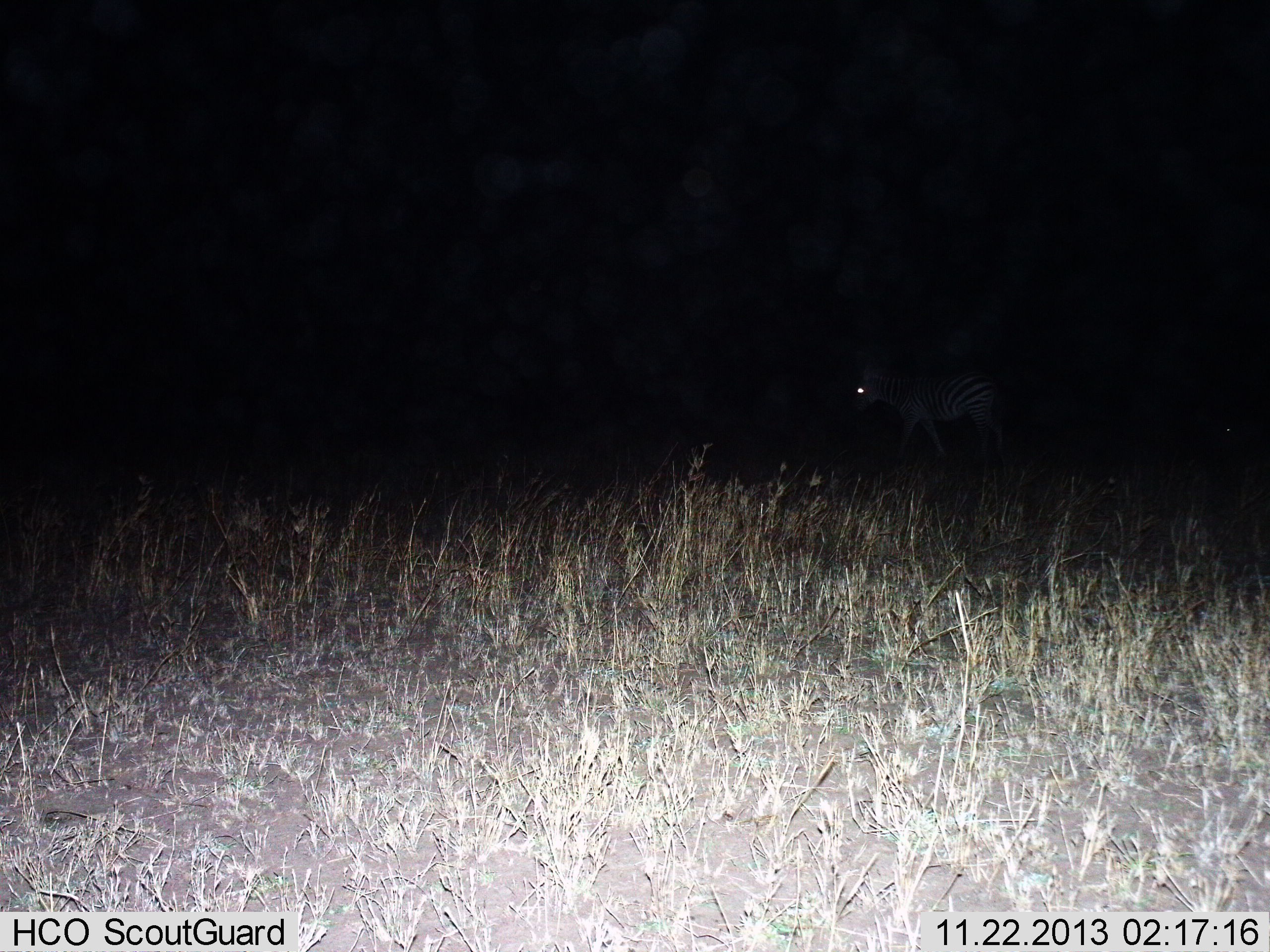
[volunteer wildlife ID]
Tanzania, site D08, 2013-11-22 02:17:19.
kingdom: Animalia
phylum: Chordata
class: Mammalia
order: Perissodactyla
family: Equidae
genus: Equus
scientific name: Equus quagga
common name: plains zebra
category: zebra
Zebra (plains zebra) (Equus quagga), count 1. Behavior (volunteer vote fractions): standing 40%, resting 0%, moving 70%, interacting 0%. Young present (vote fraction): 0%. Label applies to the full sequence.